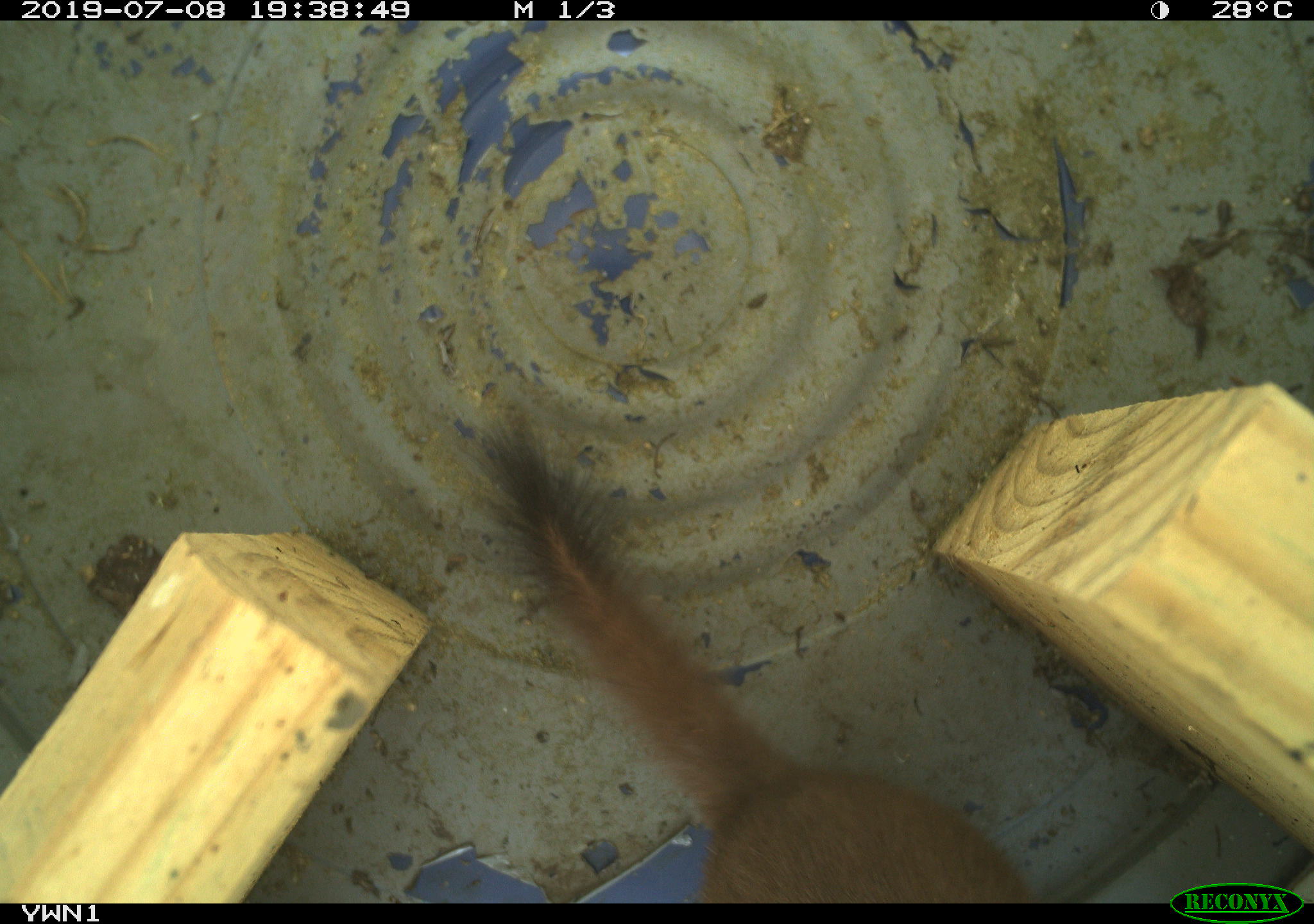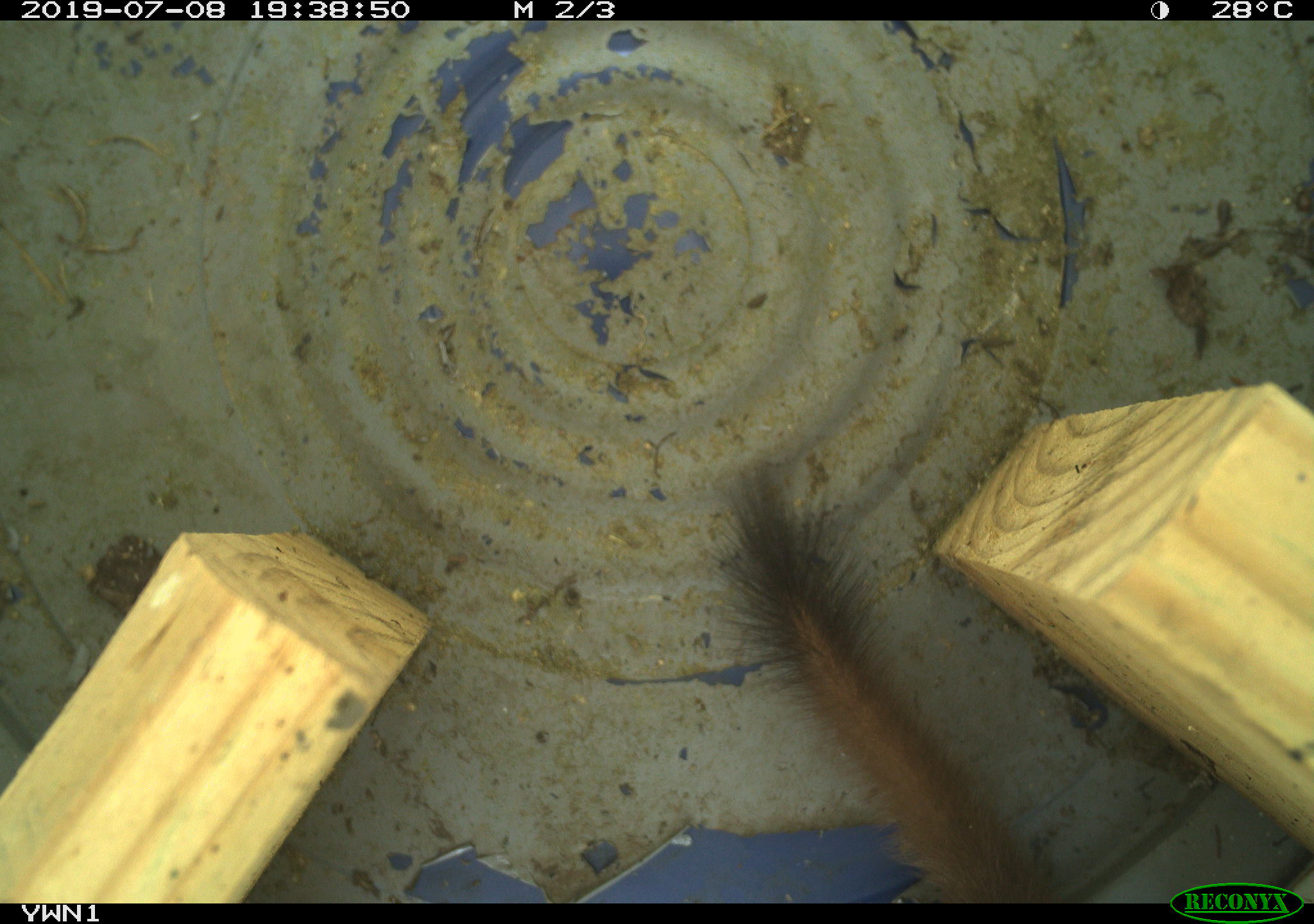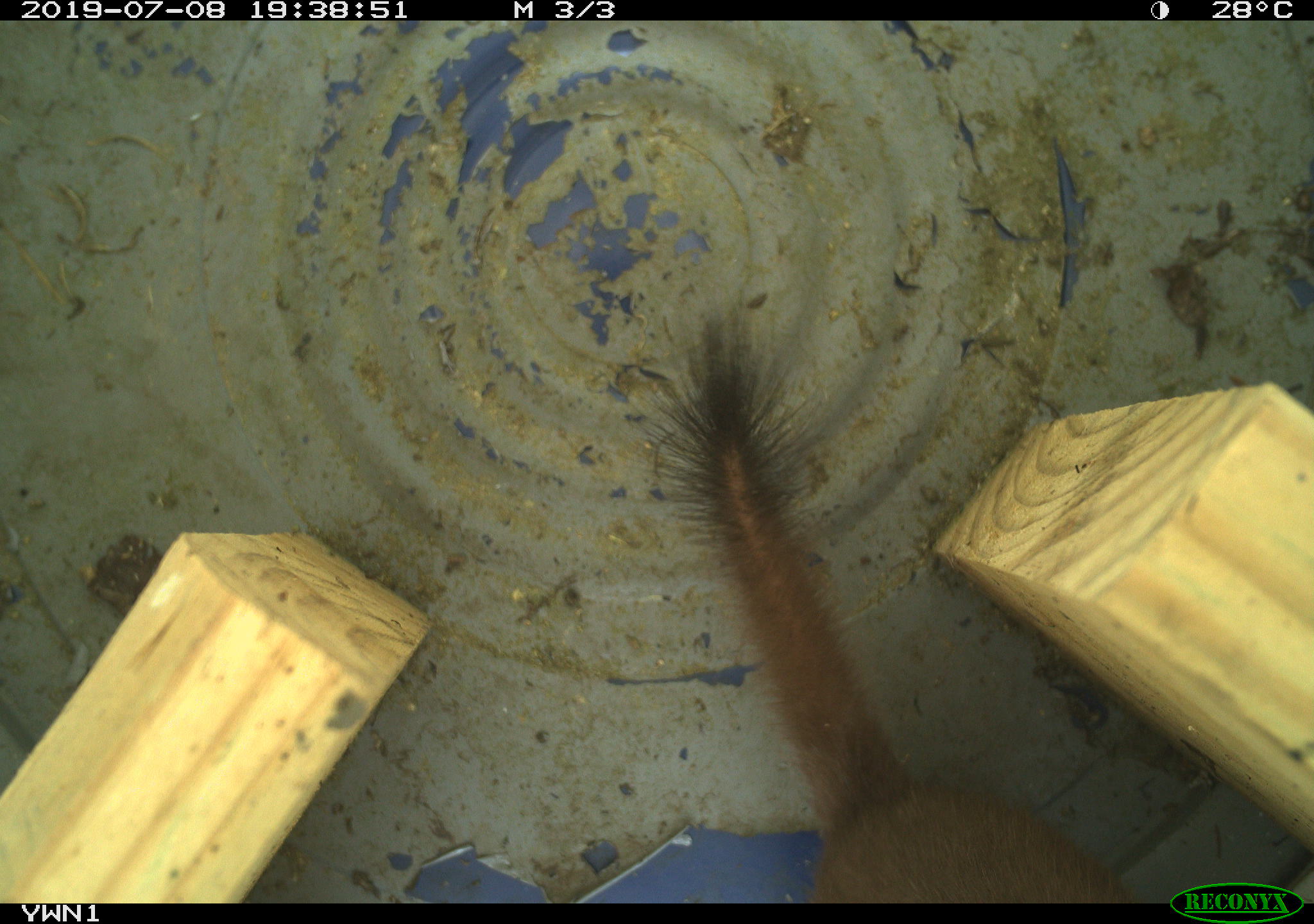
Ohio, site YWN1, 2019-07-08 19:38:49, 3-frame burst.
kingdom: Animalia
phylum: Chordata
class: Mammalia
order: Carnivora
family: Mustelidae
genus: Neogale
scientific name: Neogale frenata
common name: long-tailed weasel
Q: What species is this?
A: Long-tailed weasel (Neogale frenata).